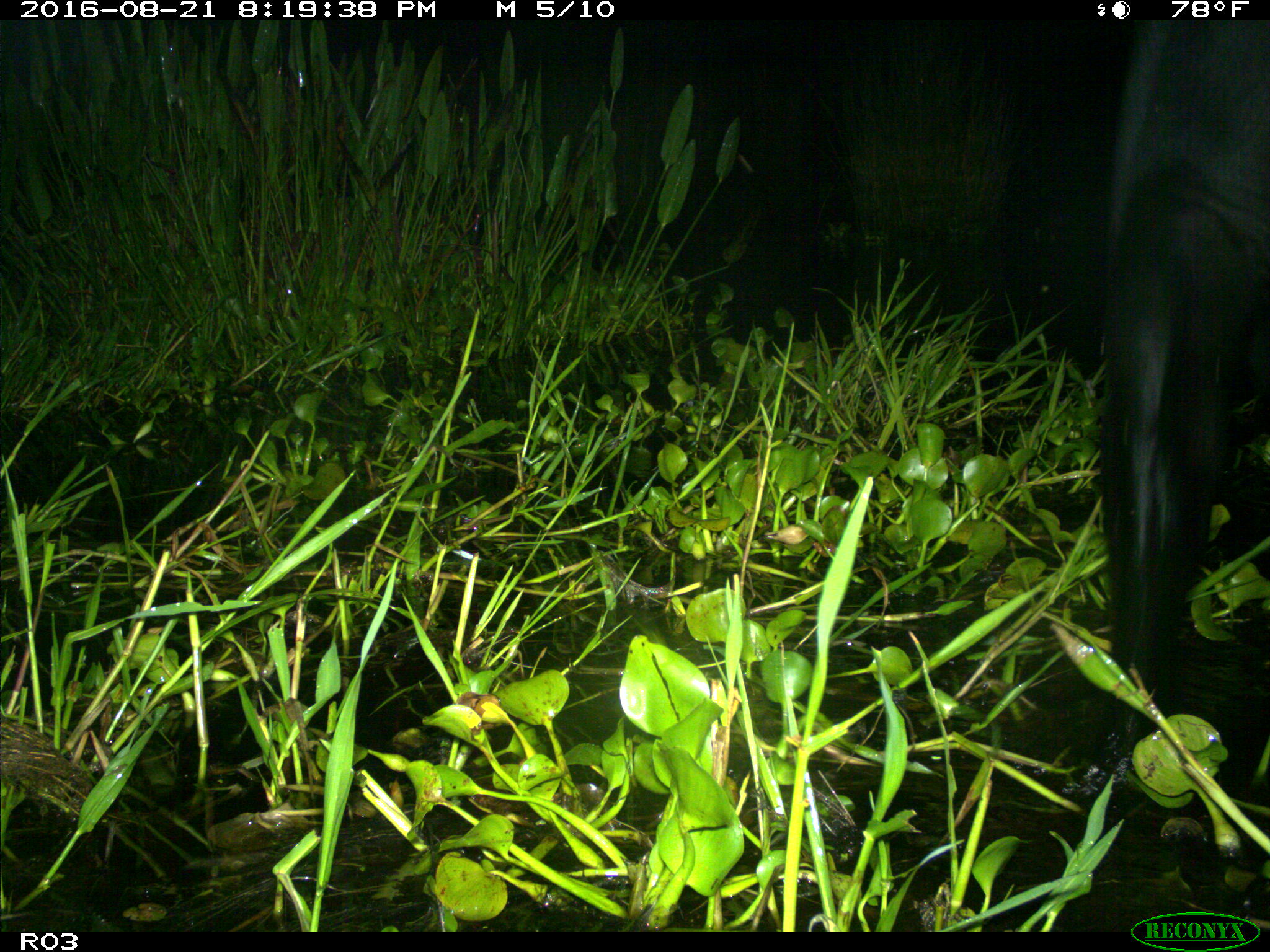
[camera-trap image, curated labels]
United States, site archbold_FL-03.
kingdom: Animalia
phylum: Chordata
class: Mammalia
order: Artiodactyla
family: Bovidae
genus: Bos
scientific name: Bos taurus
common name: domestic cow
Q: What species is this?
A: Bos taurus (domestic cow).